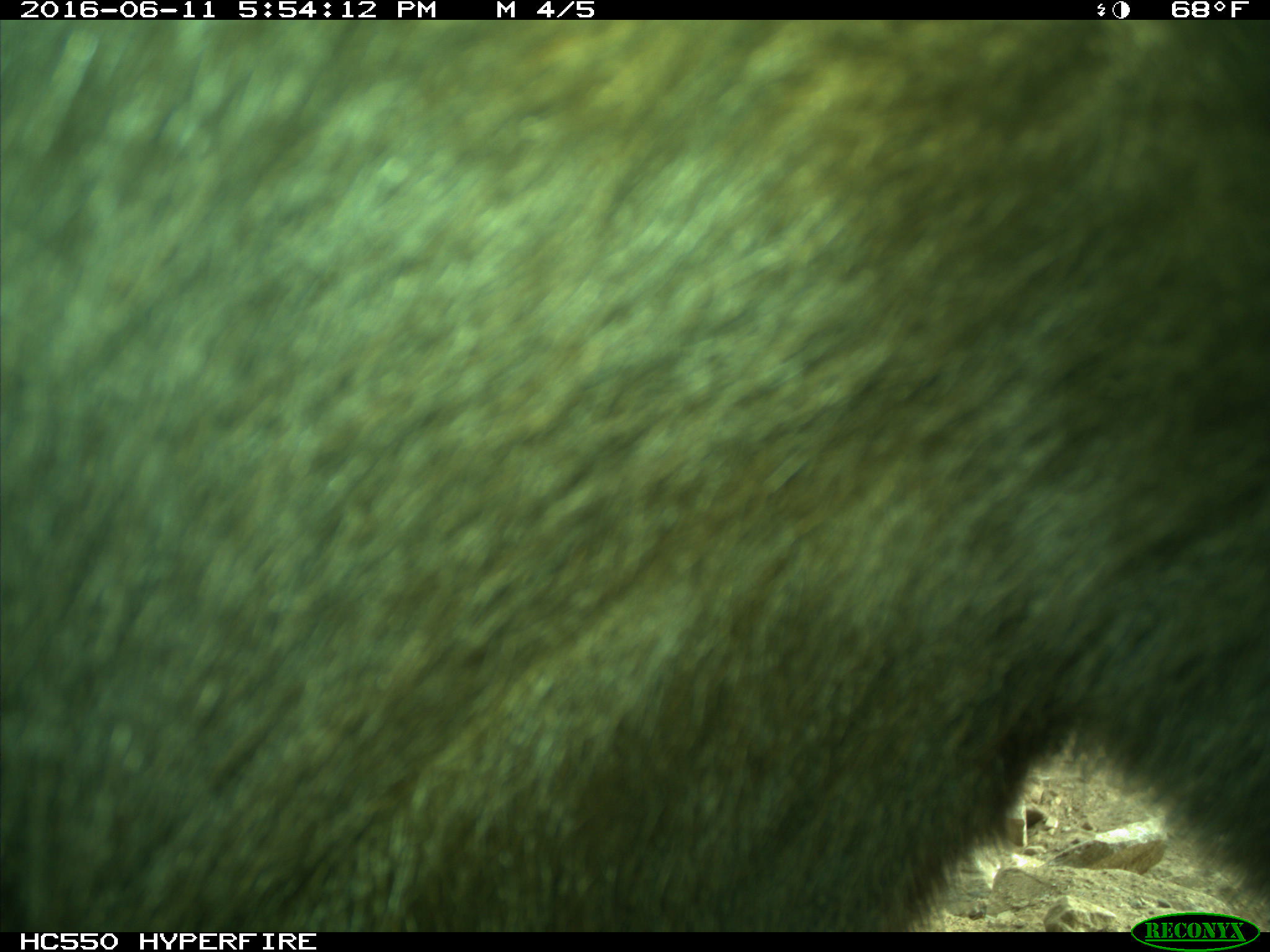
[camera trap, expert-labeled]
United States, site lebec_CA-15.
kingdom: Animalia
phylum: Chordata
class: Mammalia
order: Carnivora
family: Ursidae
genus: Ursus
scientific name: Ursus americanus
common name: american black bear